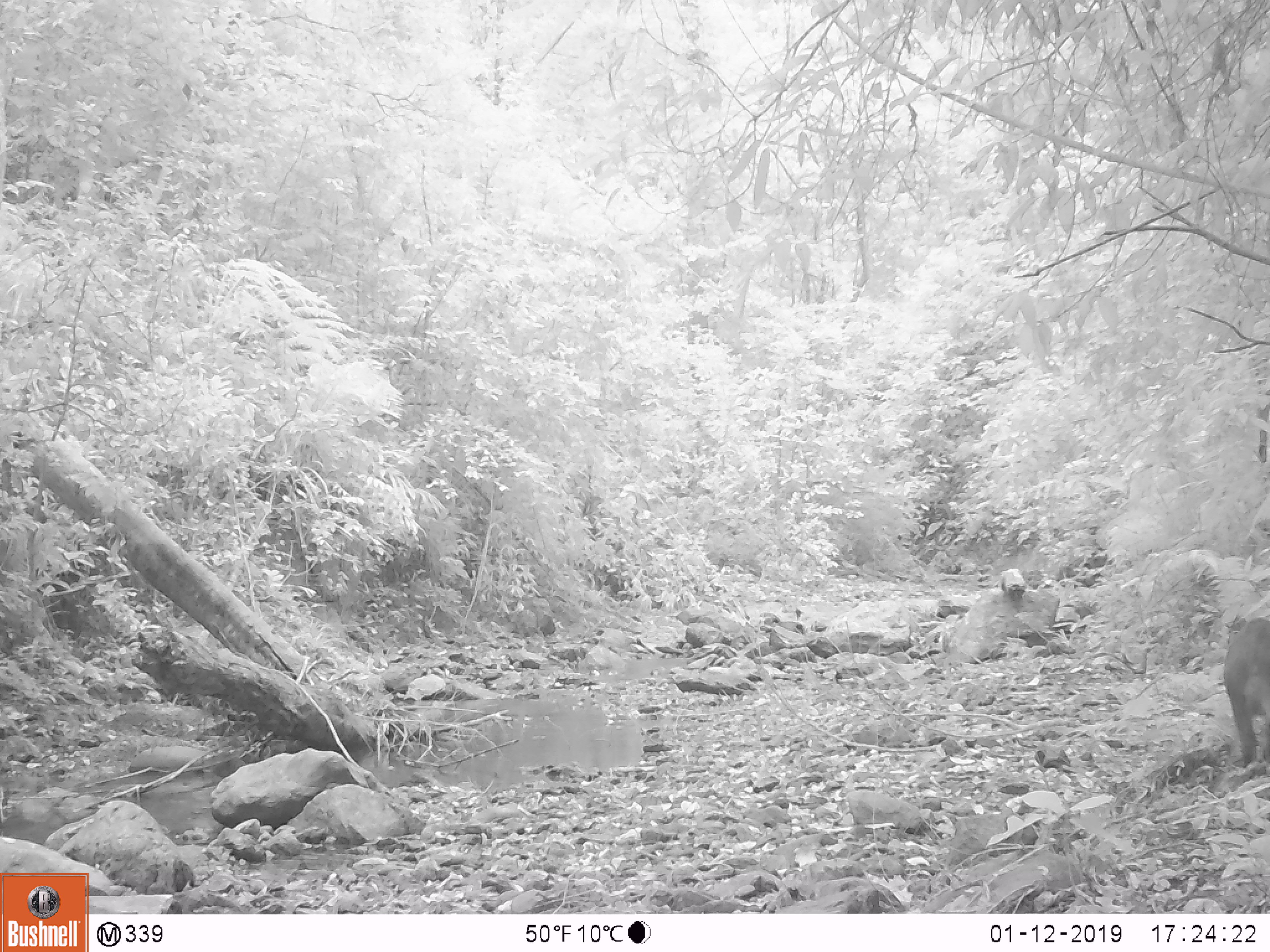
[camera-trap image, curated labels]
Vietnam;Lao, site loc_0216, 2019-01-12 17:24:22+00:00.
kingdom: Animalia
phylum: Chordata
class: Mammalia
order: Artiodactyla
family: Suidae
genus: Sus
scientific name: Sus scrofa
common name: eurasian wild pig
Eurasian wild pig (Sus scrofa). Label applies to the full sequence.